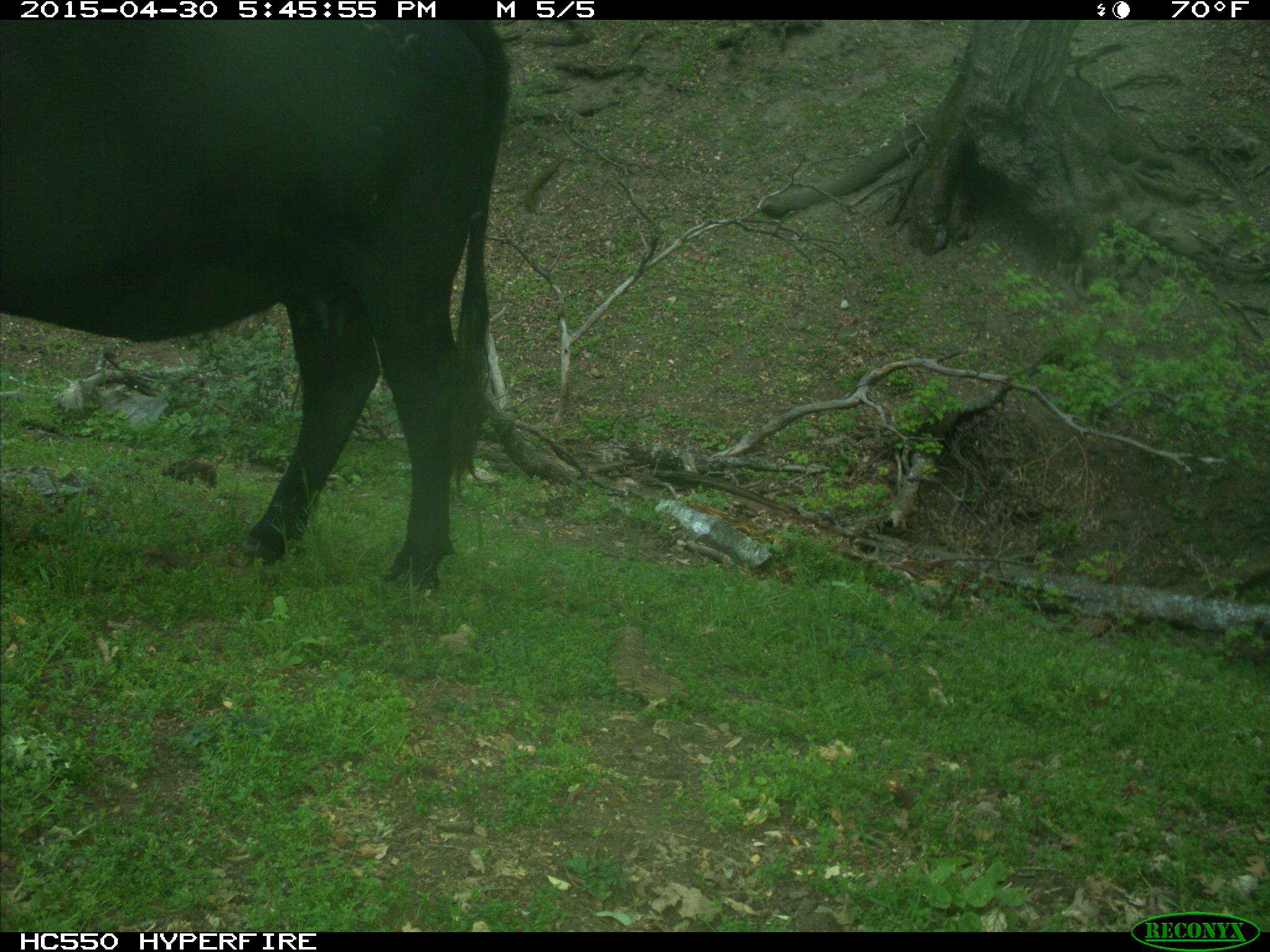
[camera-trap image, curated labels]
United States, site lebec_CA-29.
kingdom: Animalia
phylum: Chordata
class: Mammalia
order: Artiodactyla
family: Bovidae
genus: Bos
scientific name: Bos taurus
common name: domestic cow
Bos taurus (domestic cow).